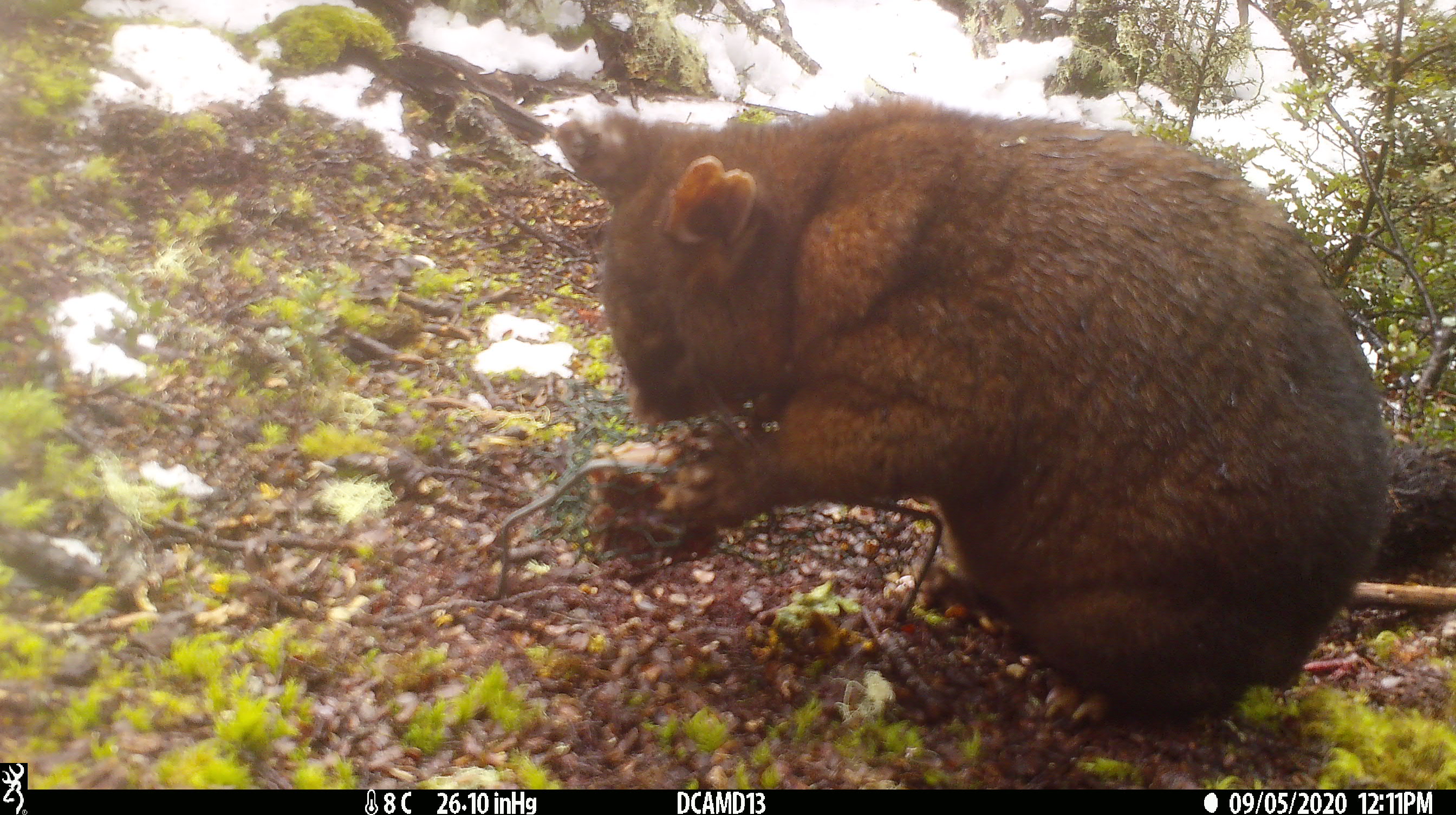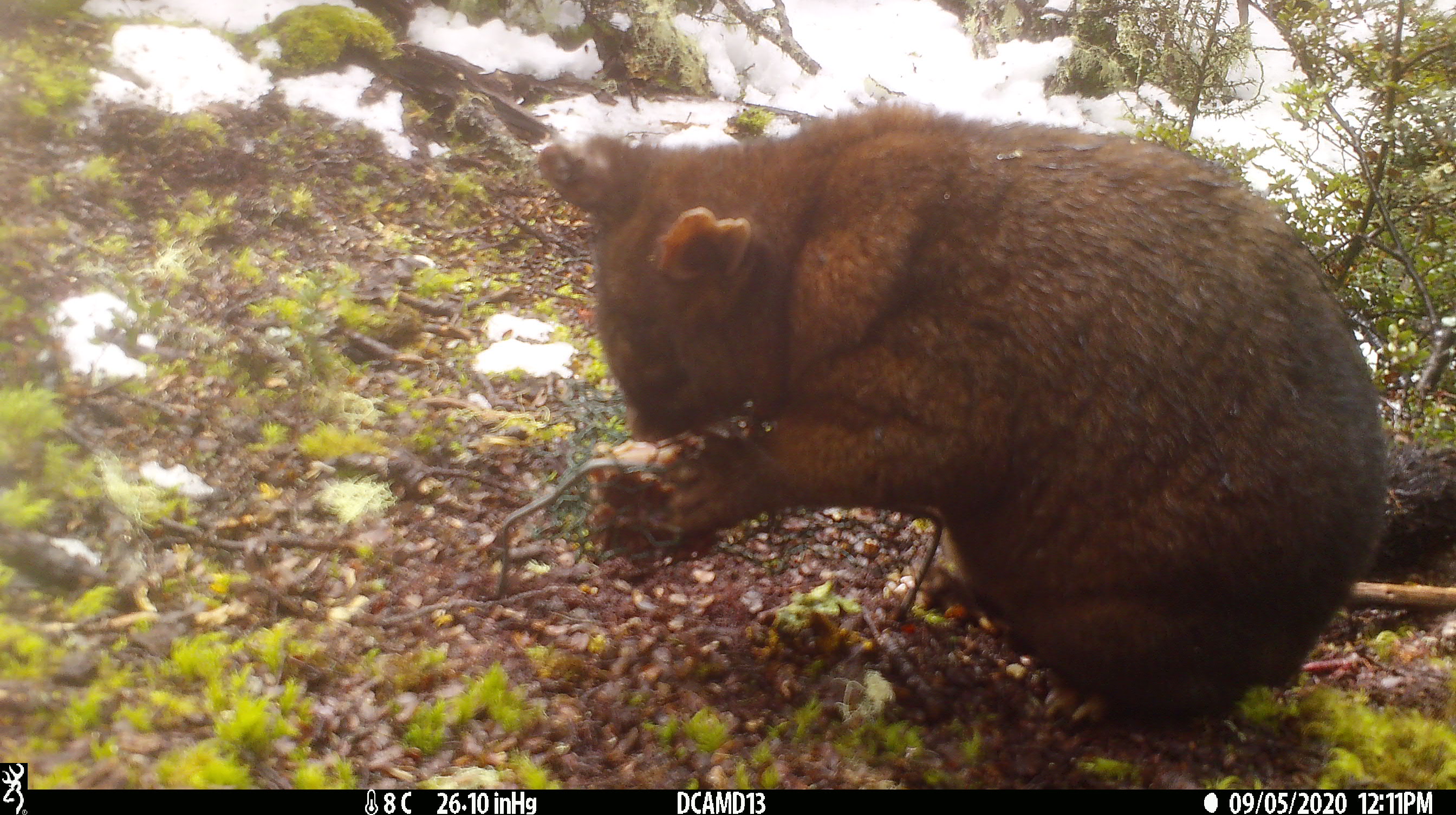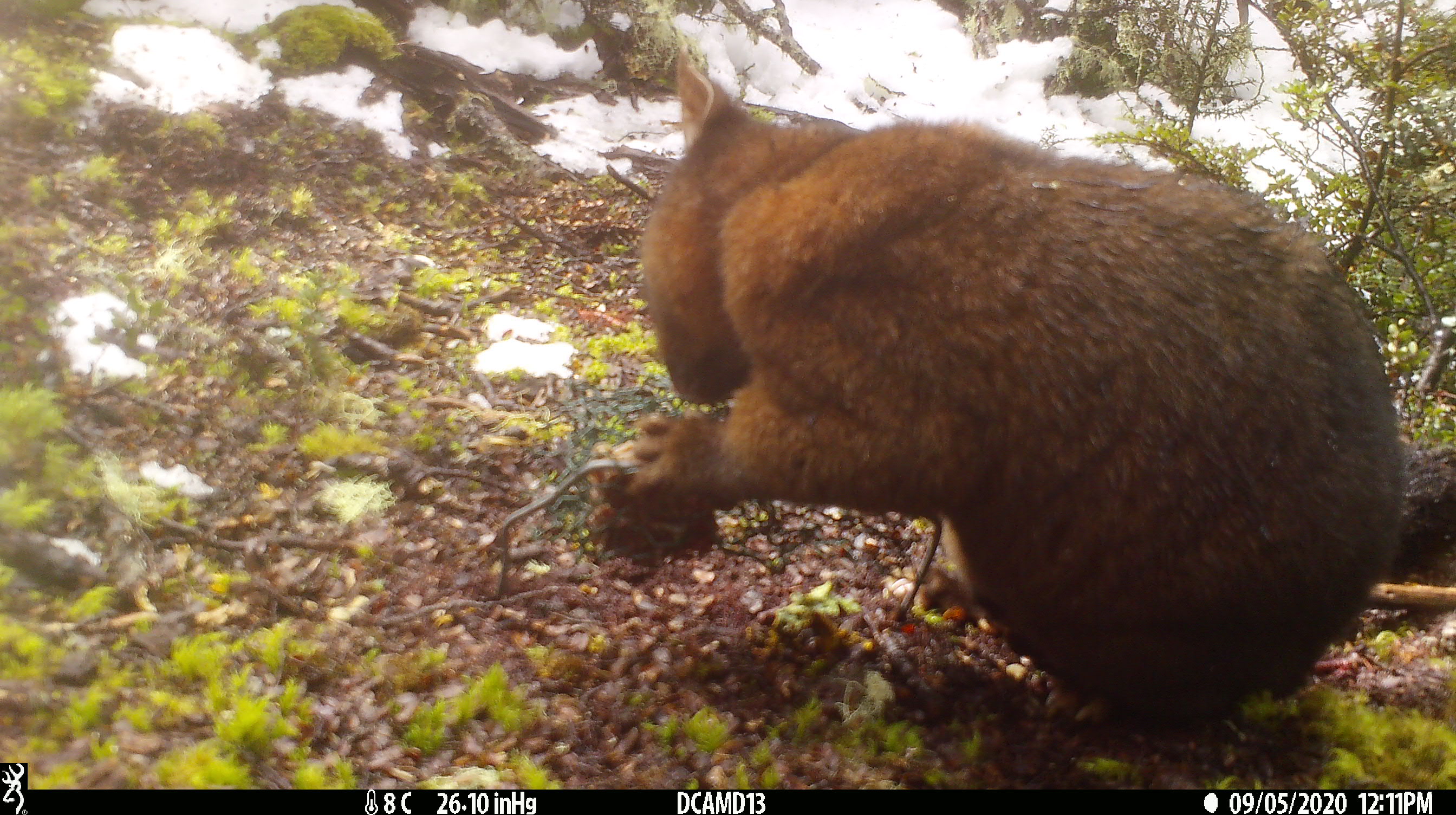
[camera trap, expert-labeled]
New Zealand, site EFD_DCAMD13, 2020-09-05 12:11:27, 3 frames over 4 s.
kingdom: Animalia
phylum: Chordata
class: Mammalia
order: Diprotodontia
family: Phalangeridae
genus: Trichosurus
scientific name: Trichosurus vulpecula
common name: common brushtail possum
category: possum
Possum (common brushtail possum) (Trichosurus vulpecula).